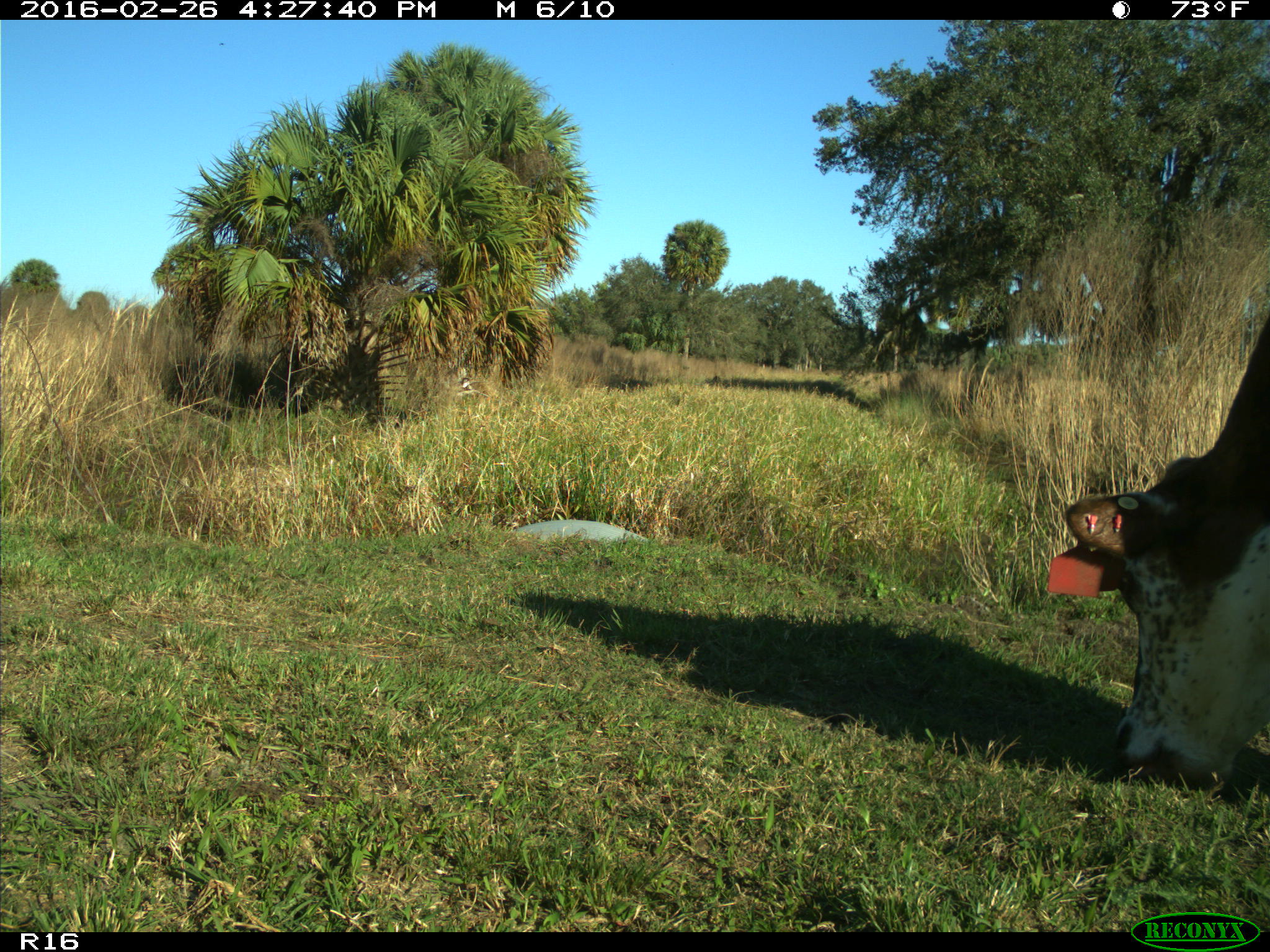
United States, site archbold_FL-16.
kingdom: Animalia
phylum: Chordata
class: Mammalia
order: Artiodactyla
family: Bovidae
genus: Bos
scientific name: Bos taurus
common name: domestic cow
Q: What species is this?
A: Bos taurus (domestic cow).